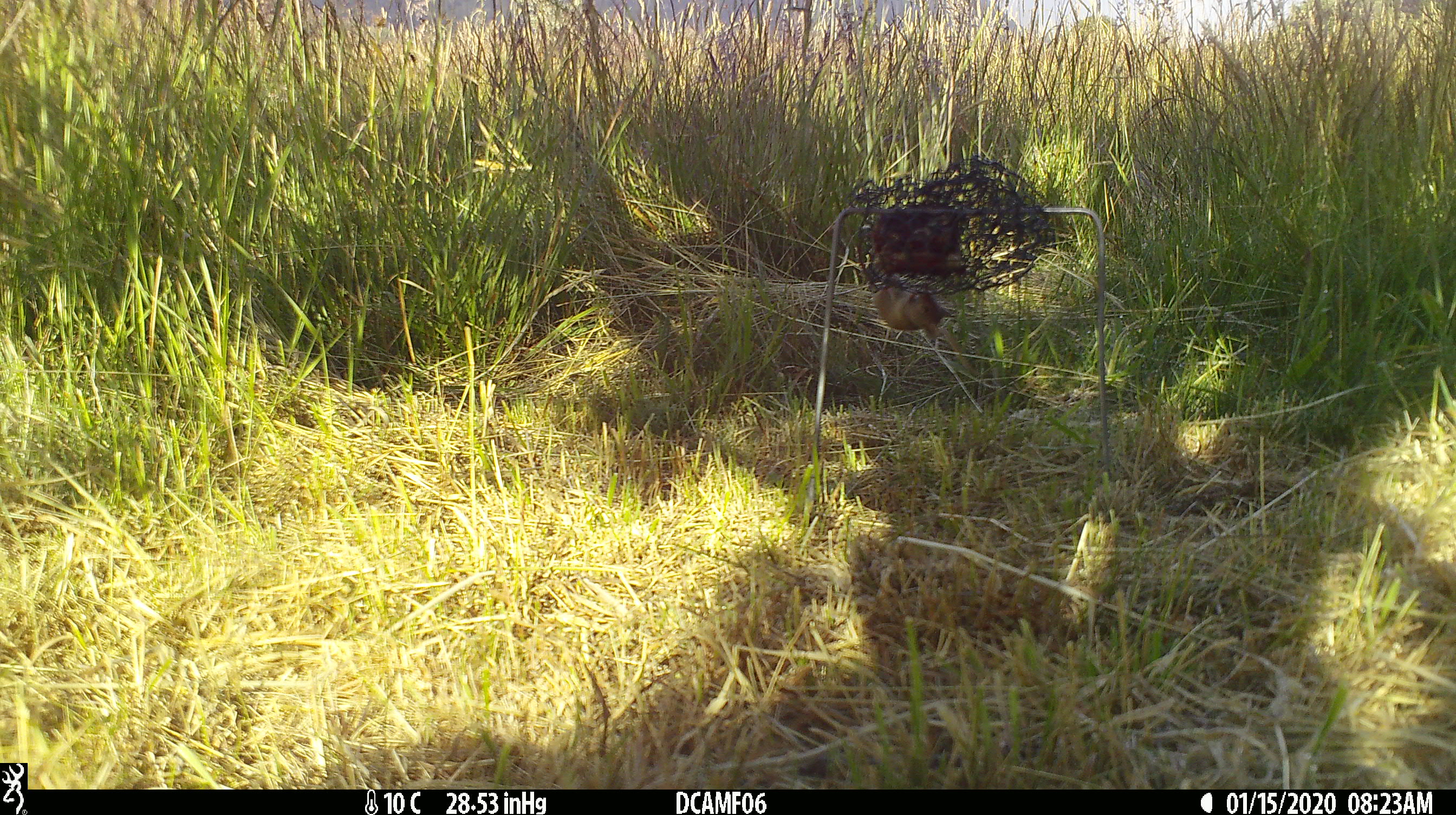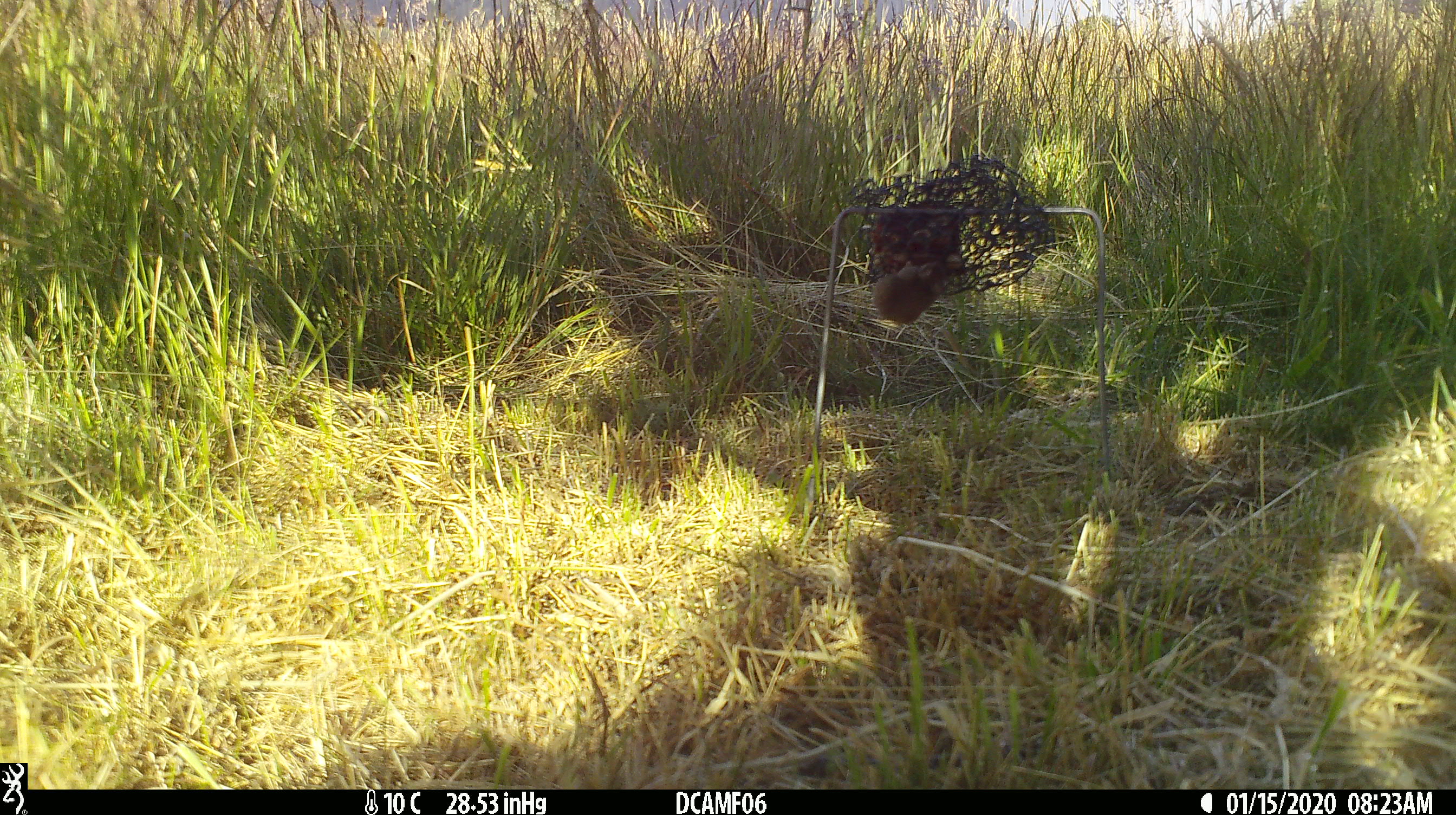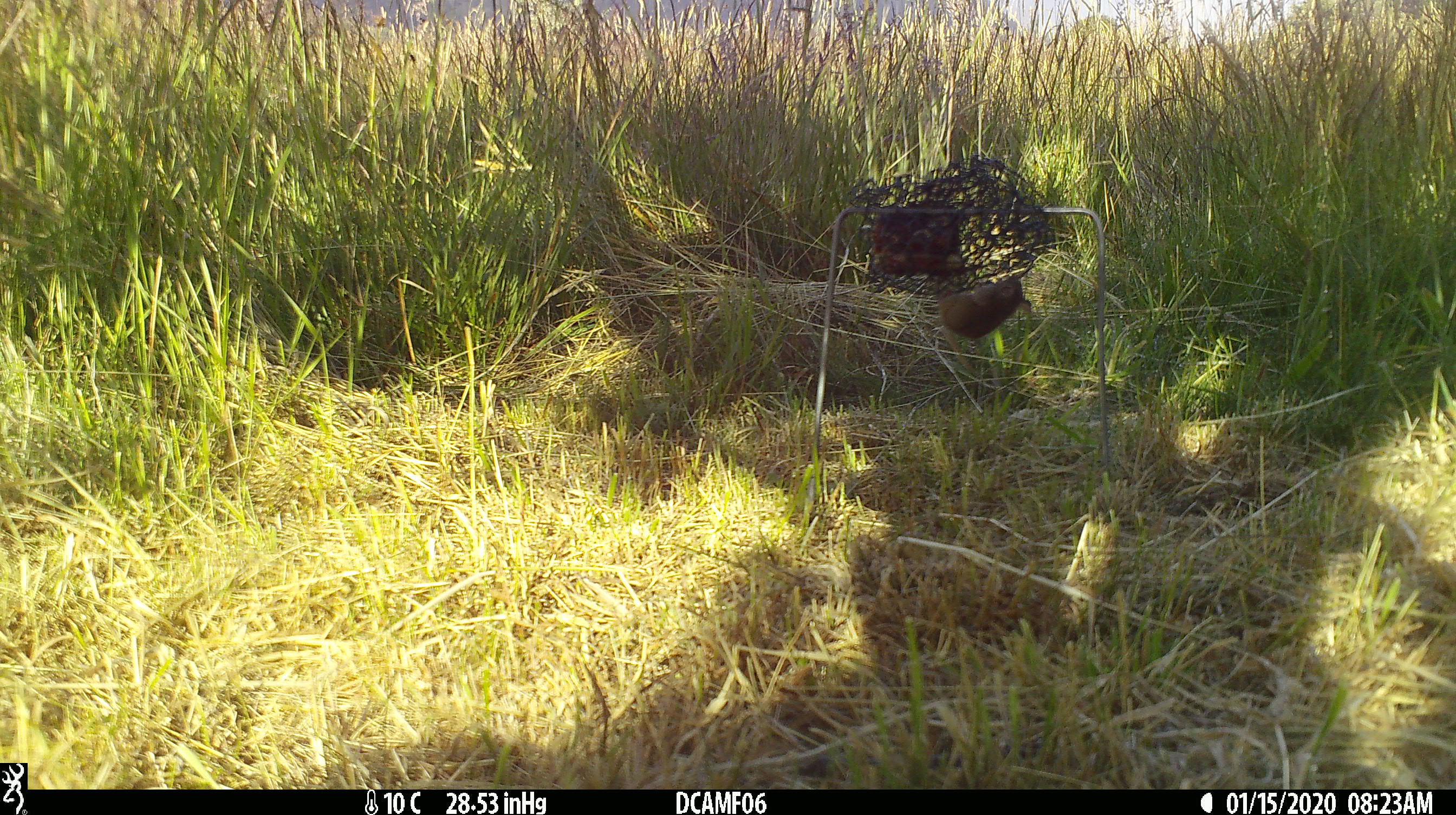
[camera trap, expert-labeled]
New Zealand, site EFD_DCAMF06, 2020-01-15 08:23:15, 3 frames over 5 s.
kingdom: Animalia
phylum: Chordata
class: Mammalia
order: Rodentia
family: Muridae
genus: Mus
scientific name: Mus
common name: mouse